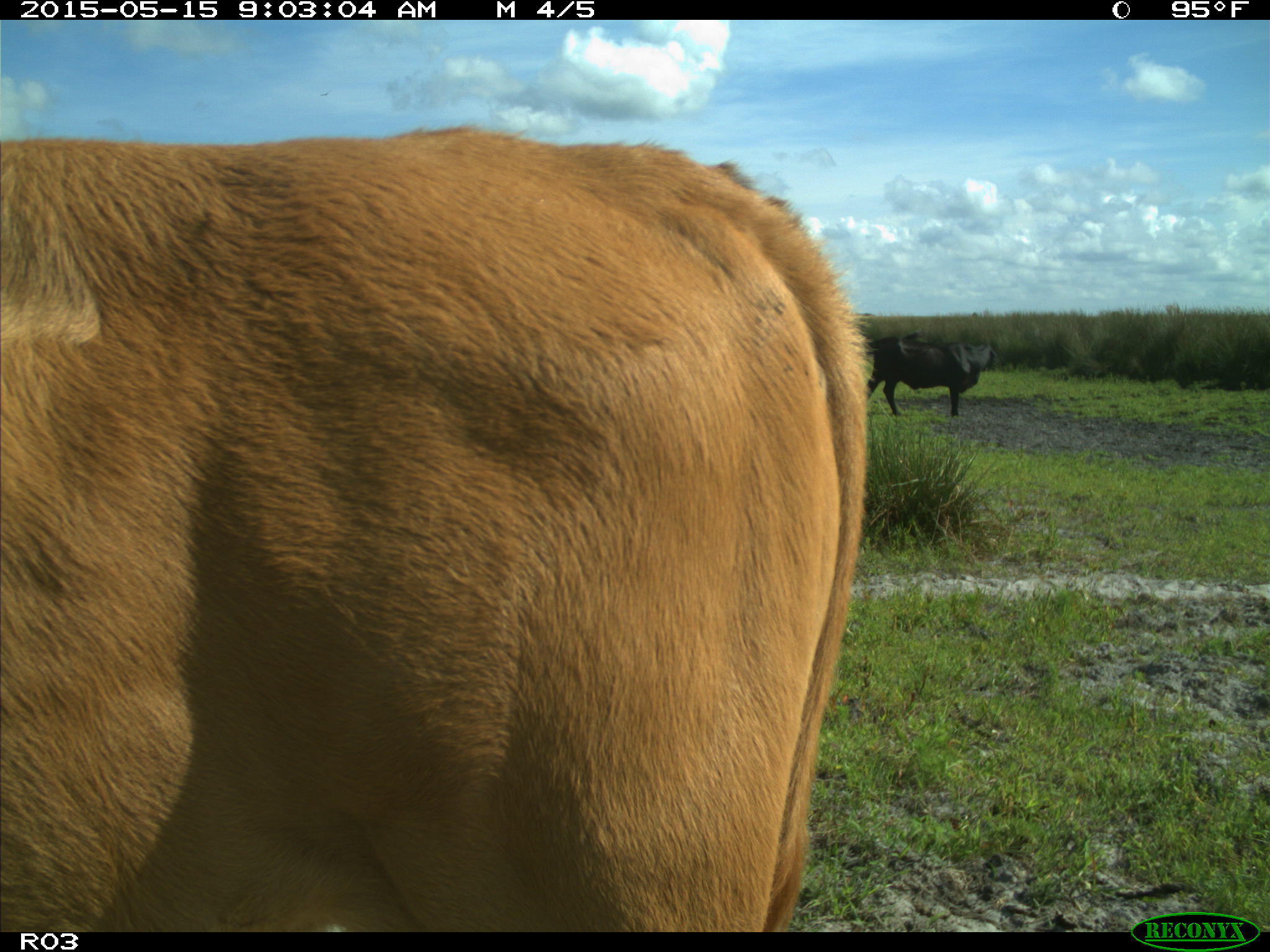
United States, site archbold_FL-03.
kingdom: Animalia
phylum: Chordata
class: Mammalia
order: Artiodactyla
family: Bovidae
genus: Bos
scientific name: Bos taurus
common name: domestic cow